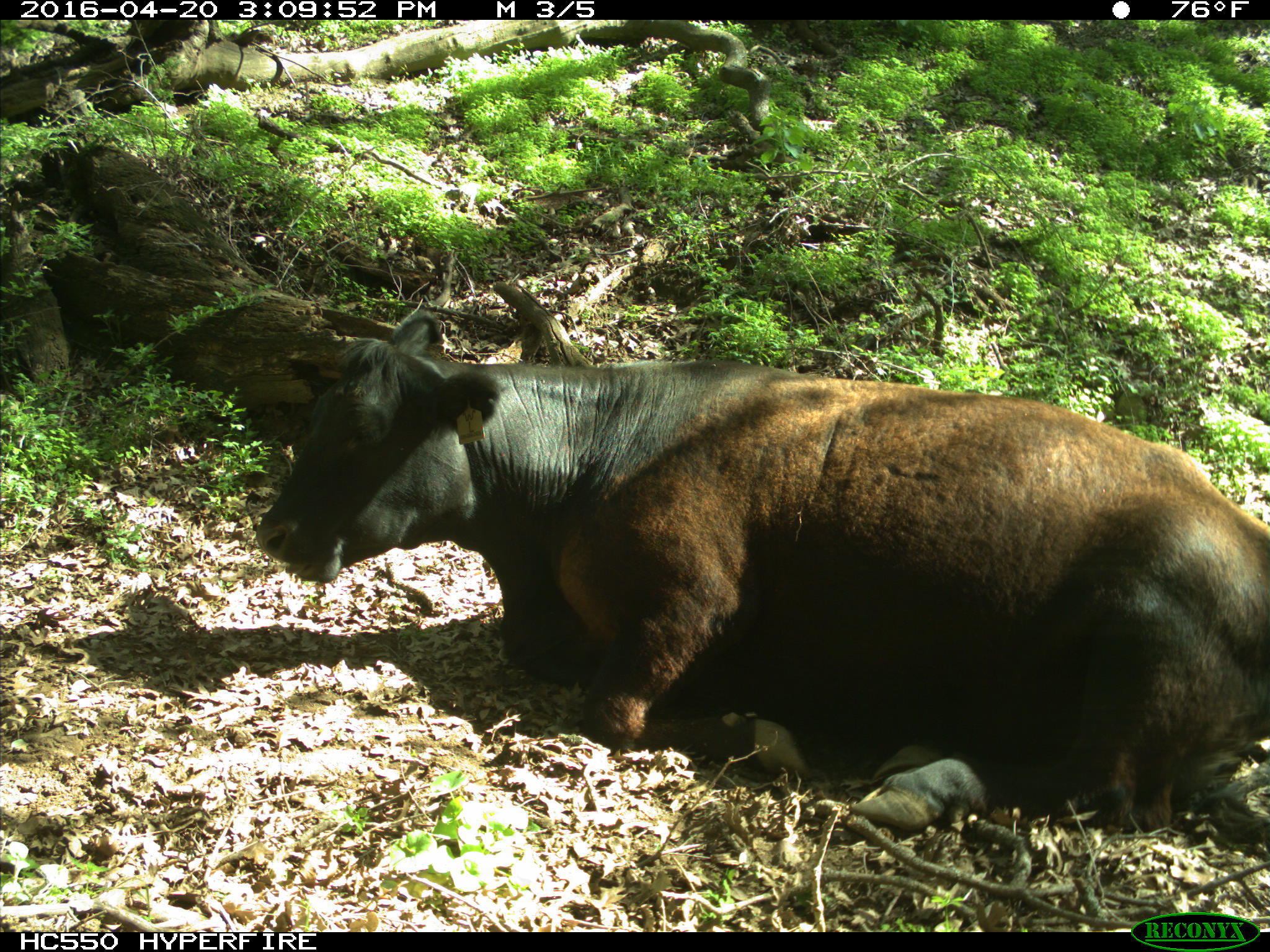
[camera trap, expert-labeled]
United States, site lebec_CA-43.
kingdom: Animalia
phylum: Chordata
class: Mammalia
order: Artiodactyla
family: Bovidae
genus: Bos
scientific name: Bos taurus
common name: domestic cow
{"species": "Bos taurus (domestic cow)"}